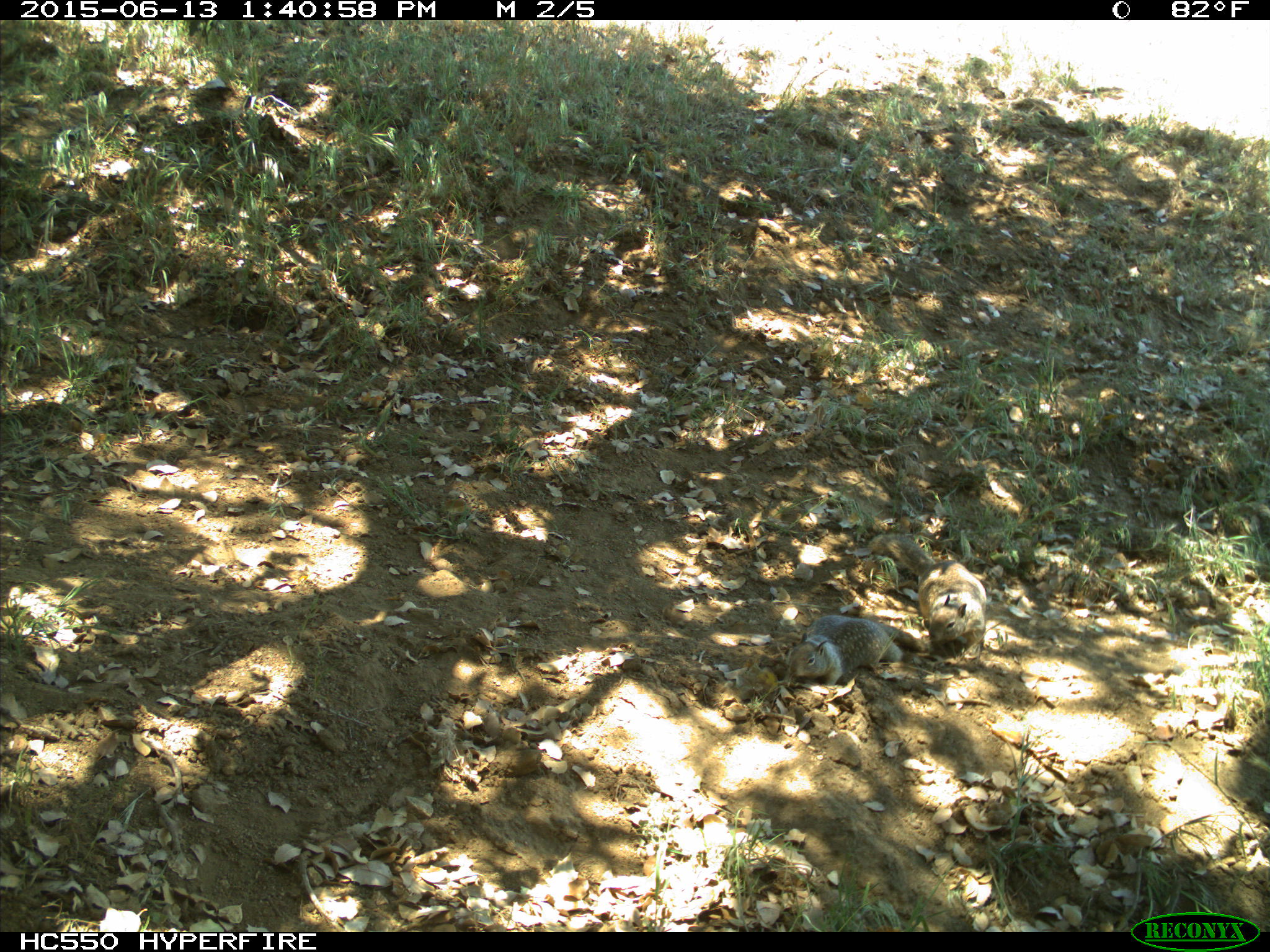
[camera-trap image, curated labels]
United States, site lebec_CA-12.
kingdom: Animalia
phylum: Chordata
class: Mammalia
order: Rodentia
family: Sciuridae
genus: Otospermophilus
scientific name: Otospermophilus beecheyi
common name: california ground squirrel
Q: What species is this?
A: Otospermophilus beecheyi (california ground squirrel).